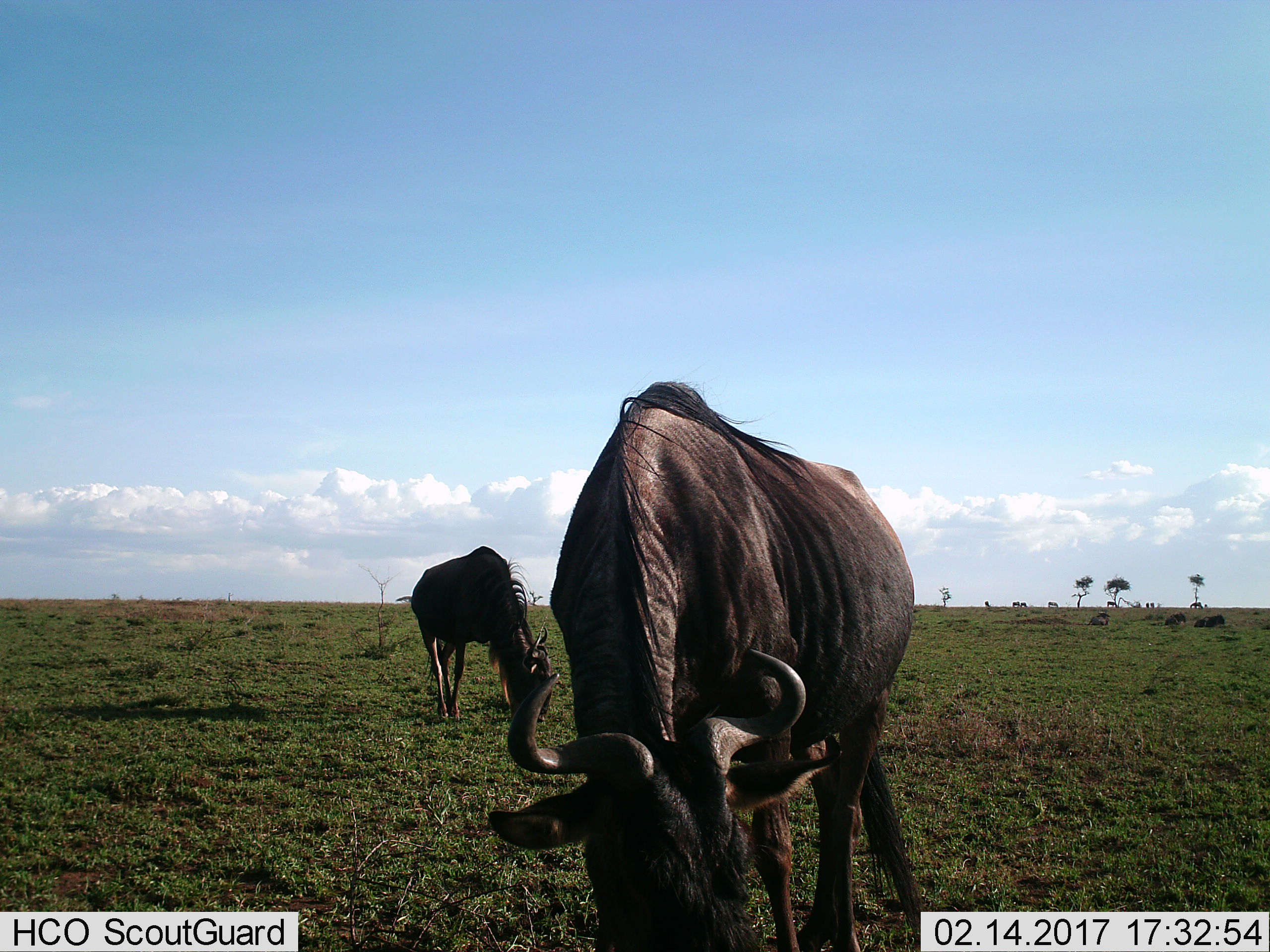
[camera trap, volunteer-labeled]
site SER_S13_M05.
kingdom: Animalia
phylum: Chordata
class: Mammalia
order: Artiodactyla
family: Bovidae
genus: Connochaetes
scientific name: Connochaetes taurinus taurinus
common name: blue wildebeest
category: wildebeestblue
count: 11-50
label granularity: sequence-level